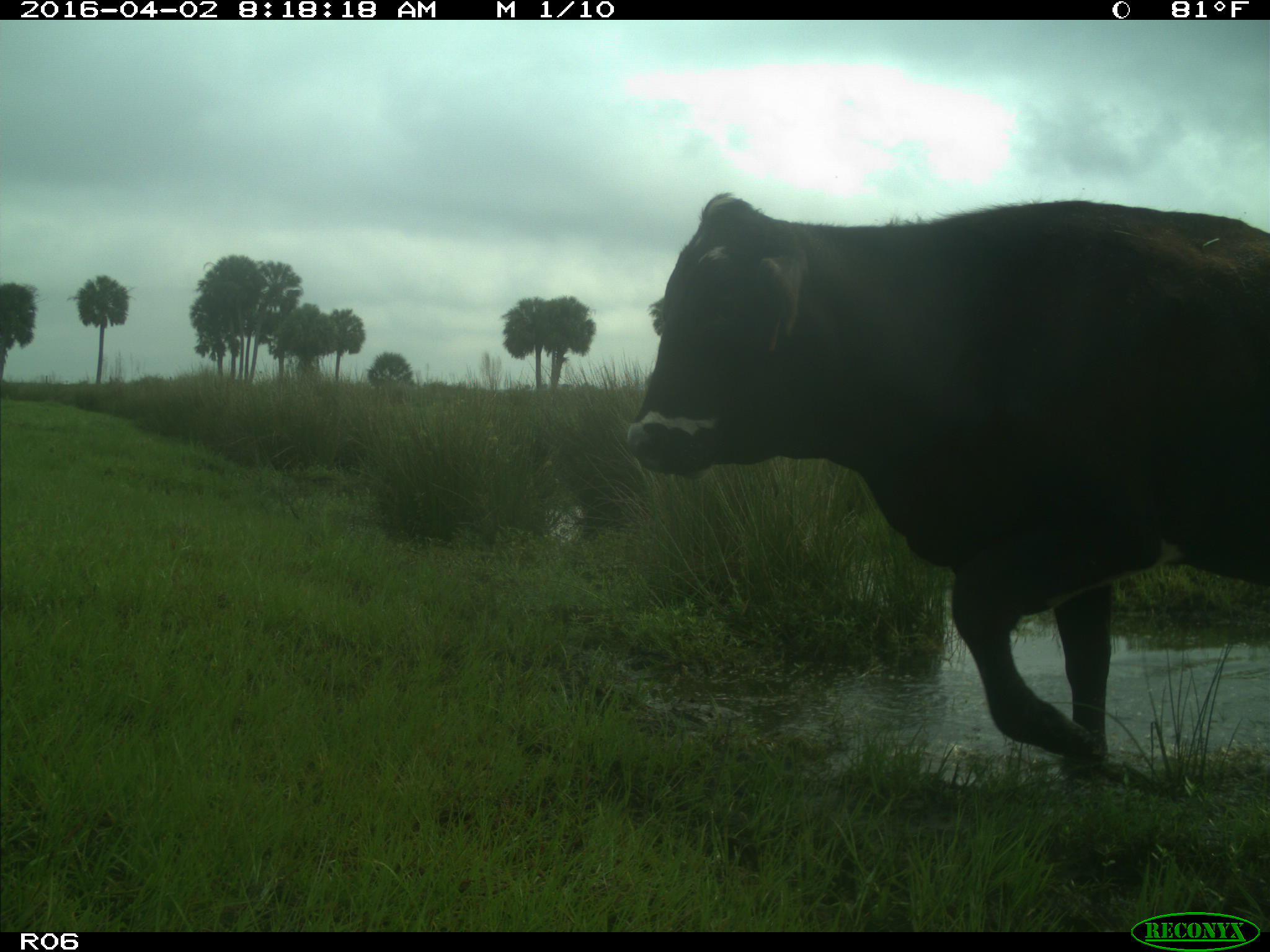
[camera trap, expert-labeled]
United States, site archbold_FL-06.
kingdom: Animalia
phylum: Chordata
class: Mammalia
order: Artiodactyla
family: Bovidae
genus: Bos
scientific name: Bos taurus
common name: domestic cow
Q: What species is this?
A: Bos taurus (domestic cow).